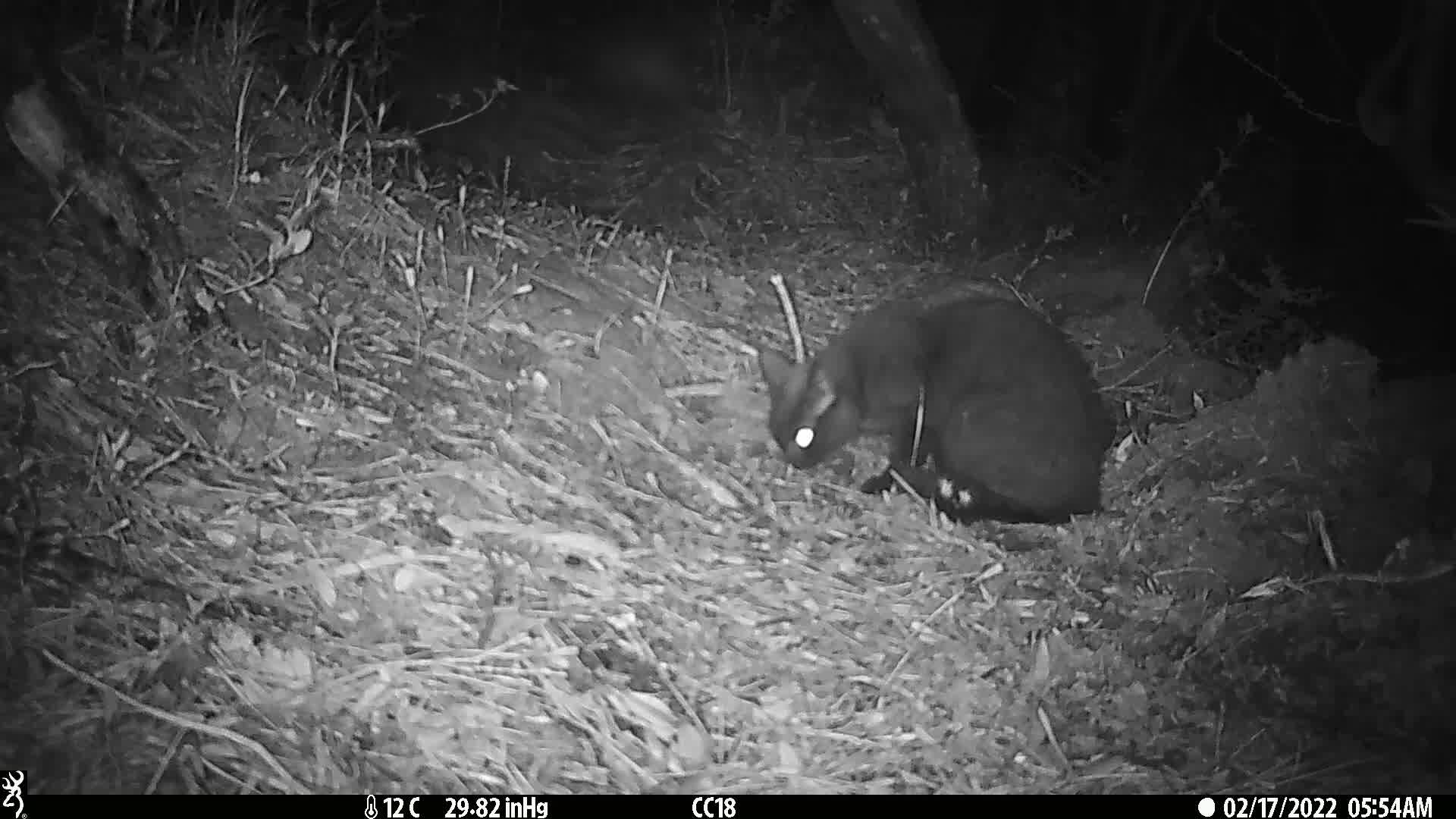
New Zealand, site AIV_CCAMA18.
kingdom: Animalia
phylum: Chordata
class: Mammalia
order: Carnivora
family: Felidae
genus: Felis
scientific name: Felis catus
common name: domestic cat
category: cat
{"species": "cat (domestic cat) (Felis catus)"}